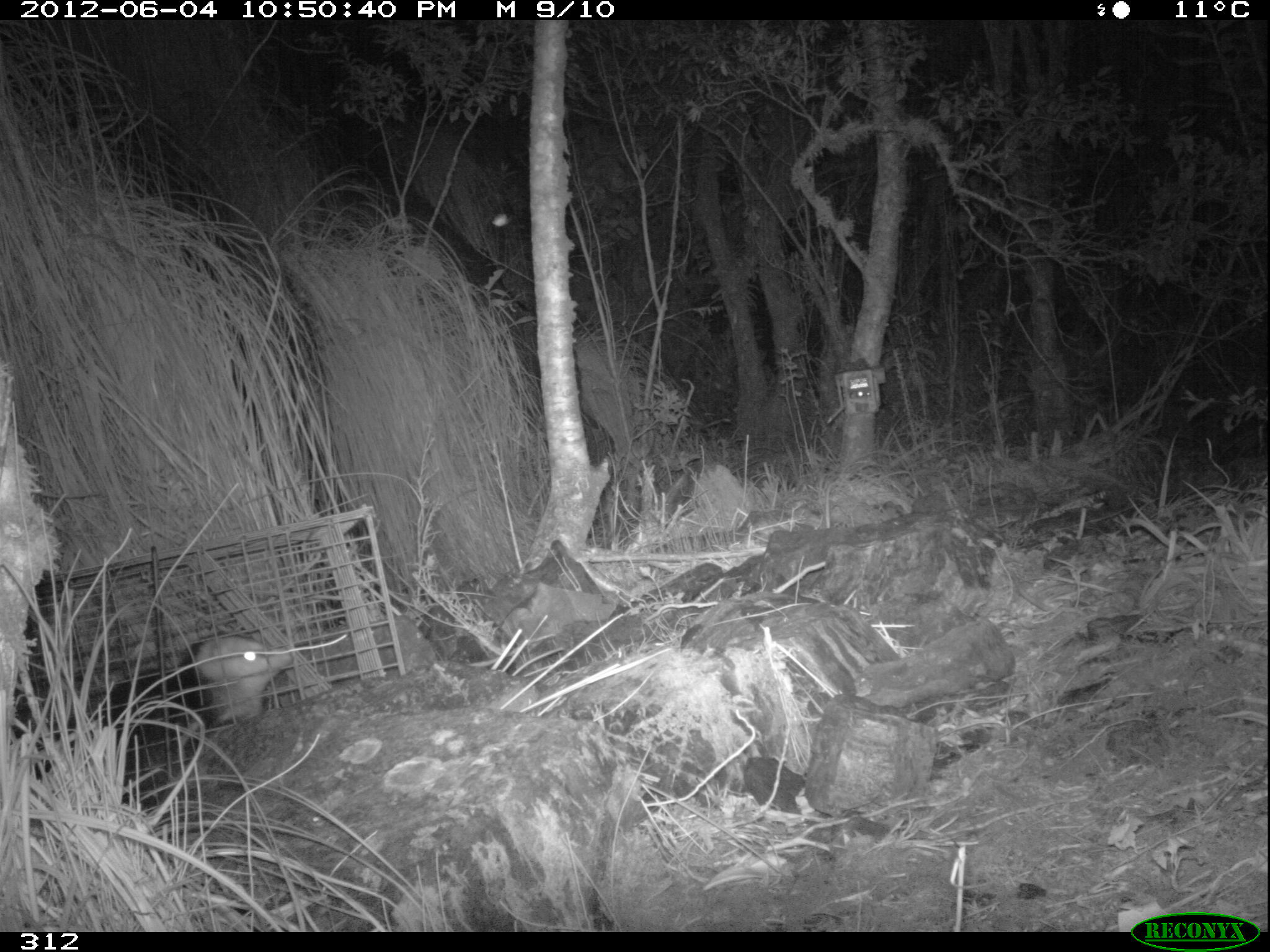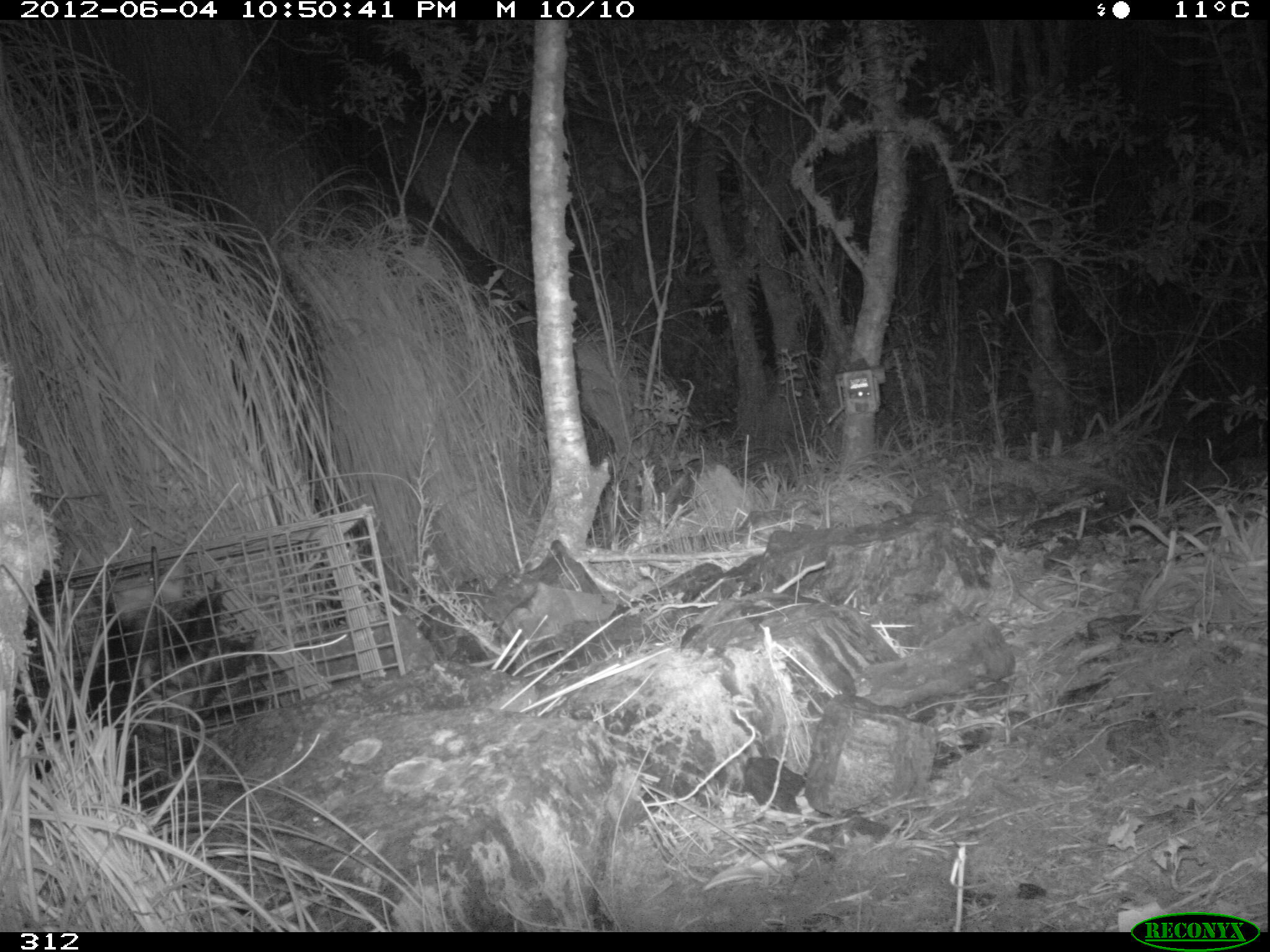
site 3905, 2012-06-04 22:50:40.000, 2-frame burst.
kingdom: Animalia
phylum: Chordata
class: Mammalia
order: Didelphimorphia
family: Didelphidae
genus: Didelphis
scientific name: Didelphis pernigra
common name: andean white-eared opossum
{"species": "Didelphis pernigra (andean white-eared opossum)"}